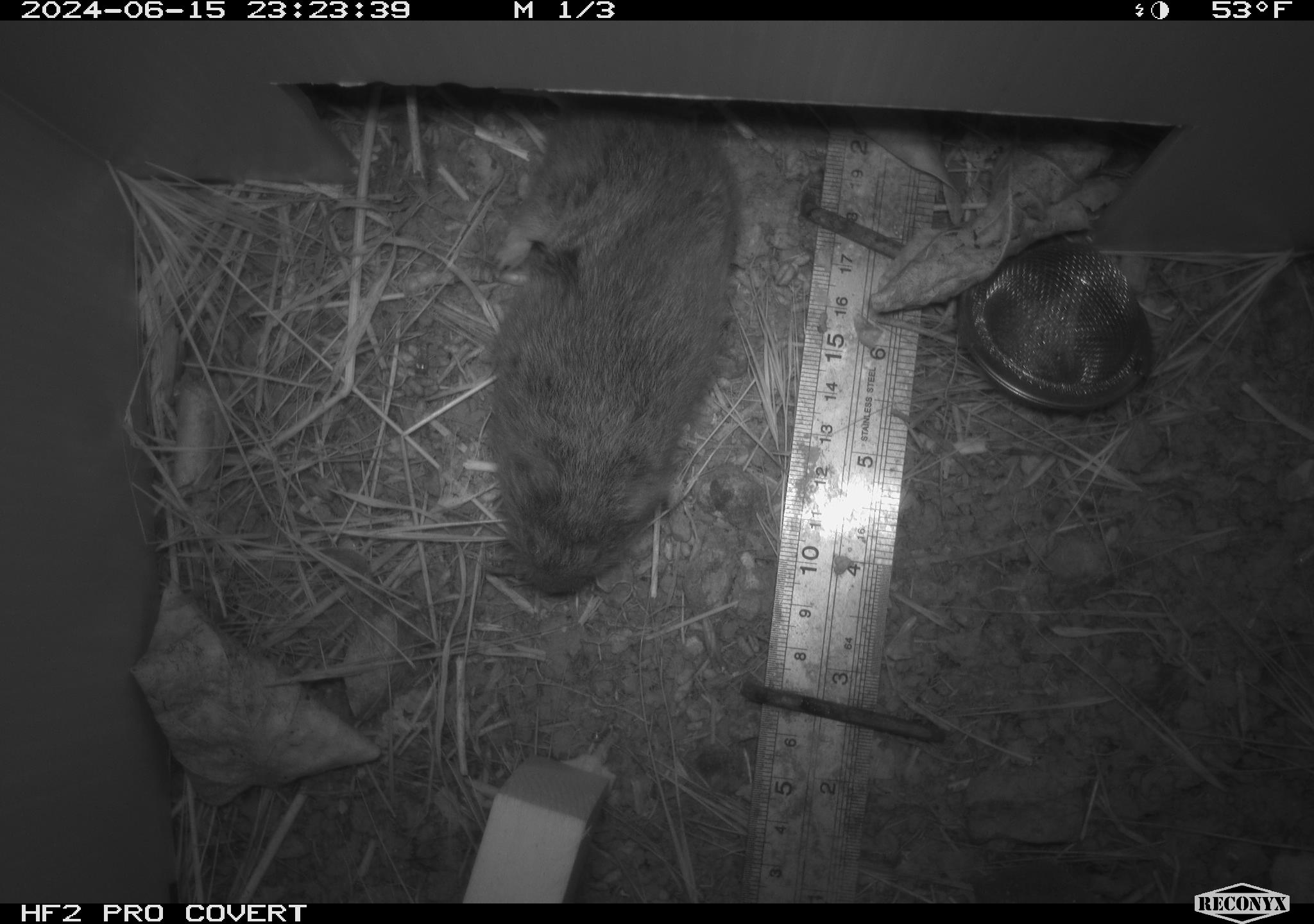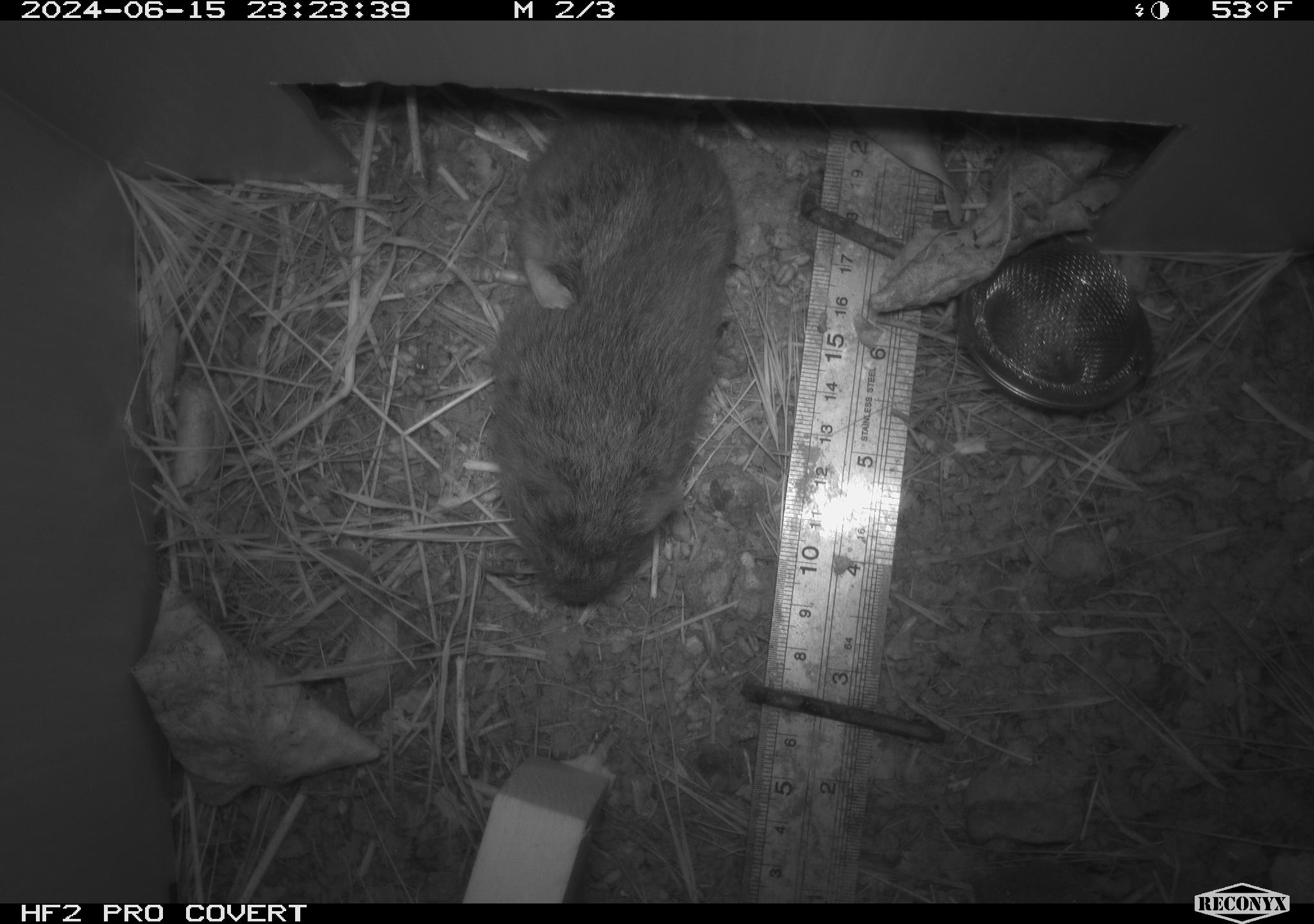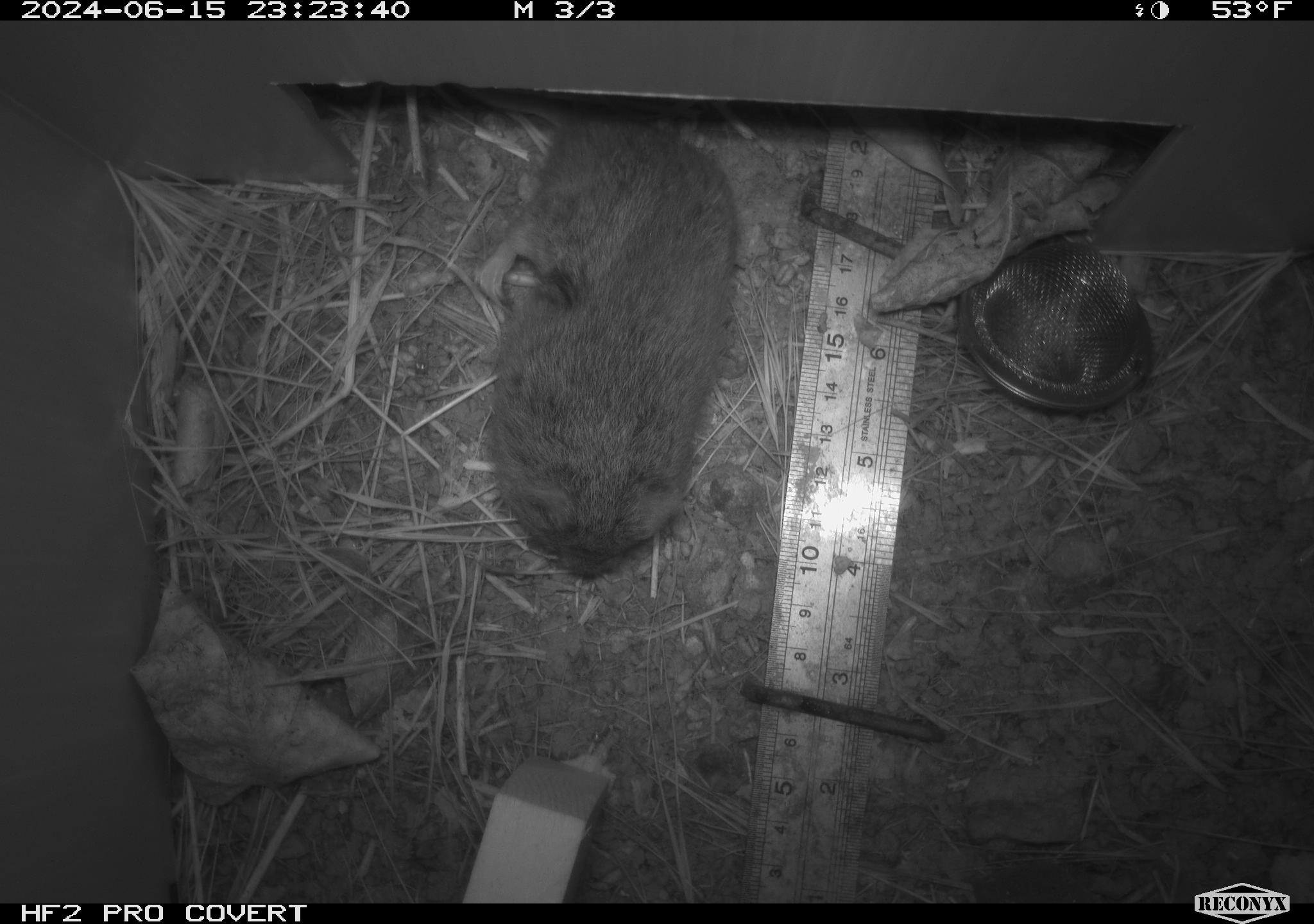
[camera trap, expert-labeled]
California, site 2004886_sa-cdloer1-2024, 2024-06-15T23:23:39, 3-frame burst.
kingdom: Animalia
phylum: Chordata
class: Mammalia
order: Rodentia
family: Cricetidae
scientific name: Arvicolinae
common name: voles, lemmings, and muskrats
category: arvicolinae subfamily